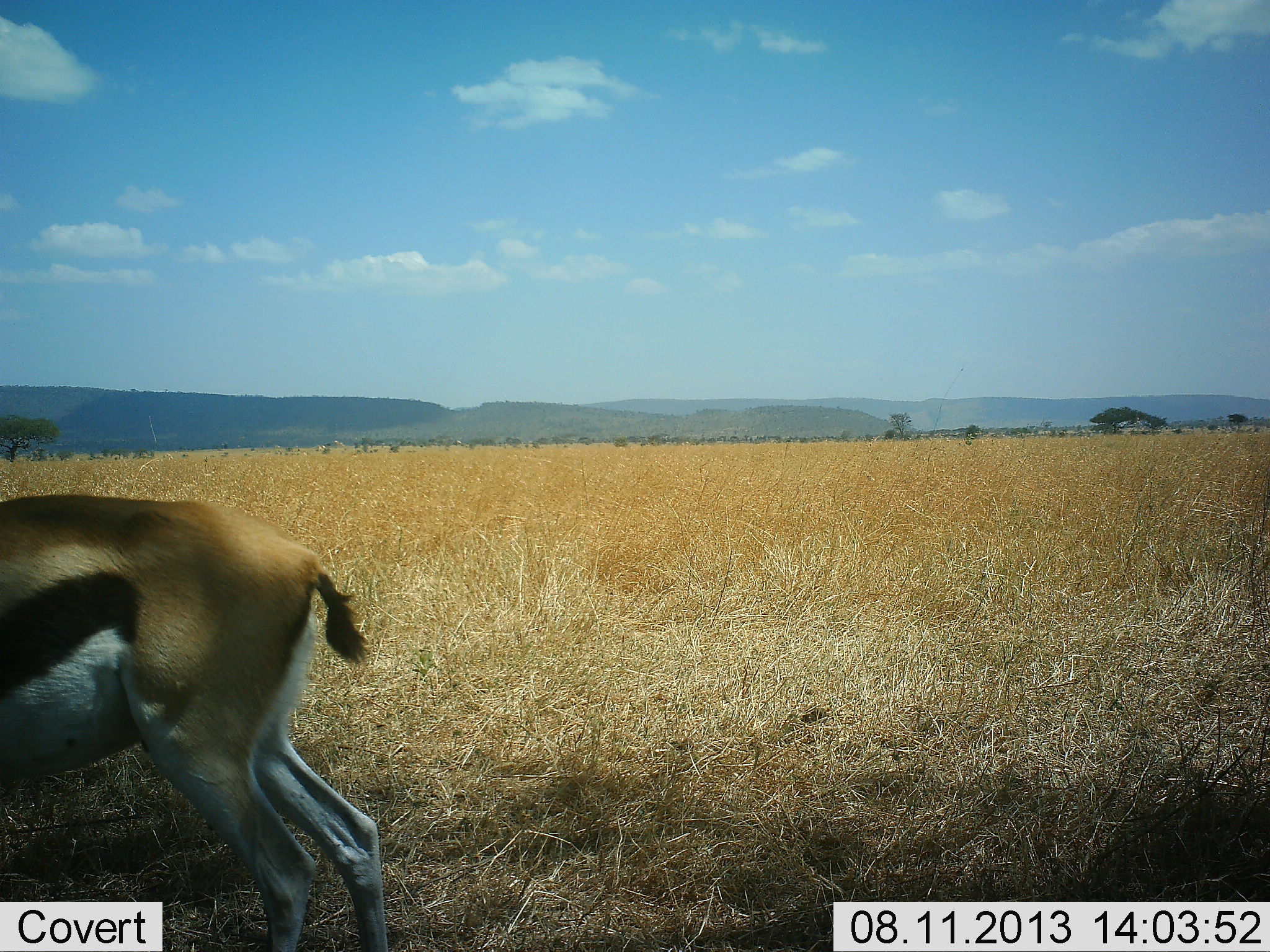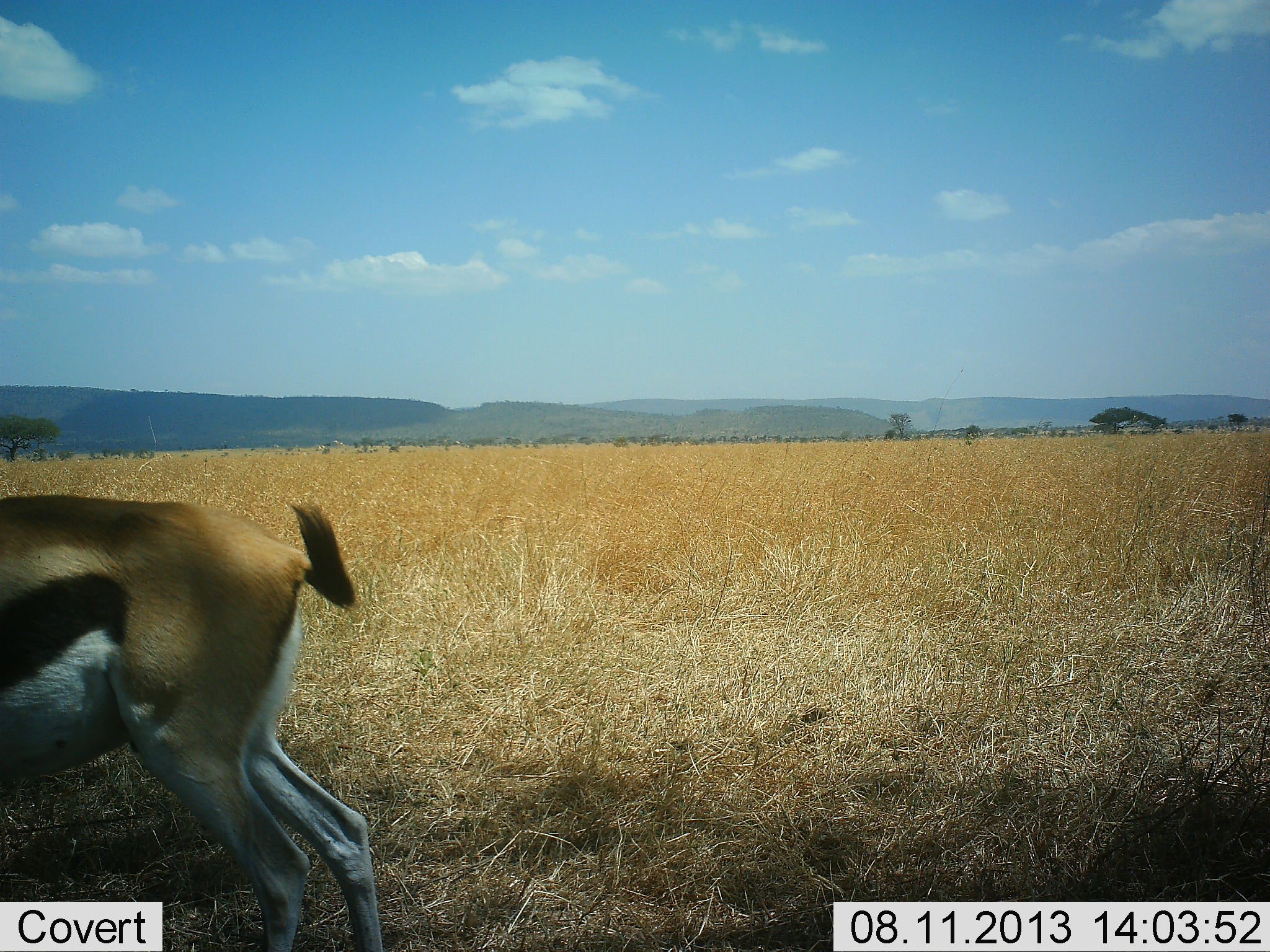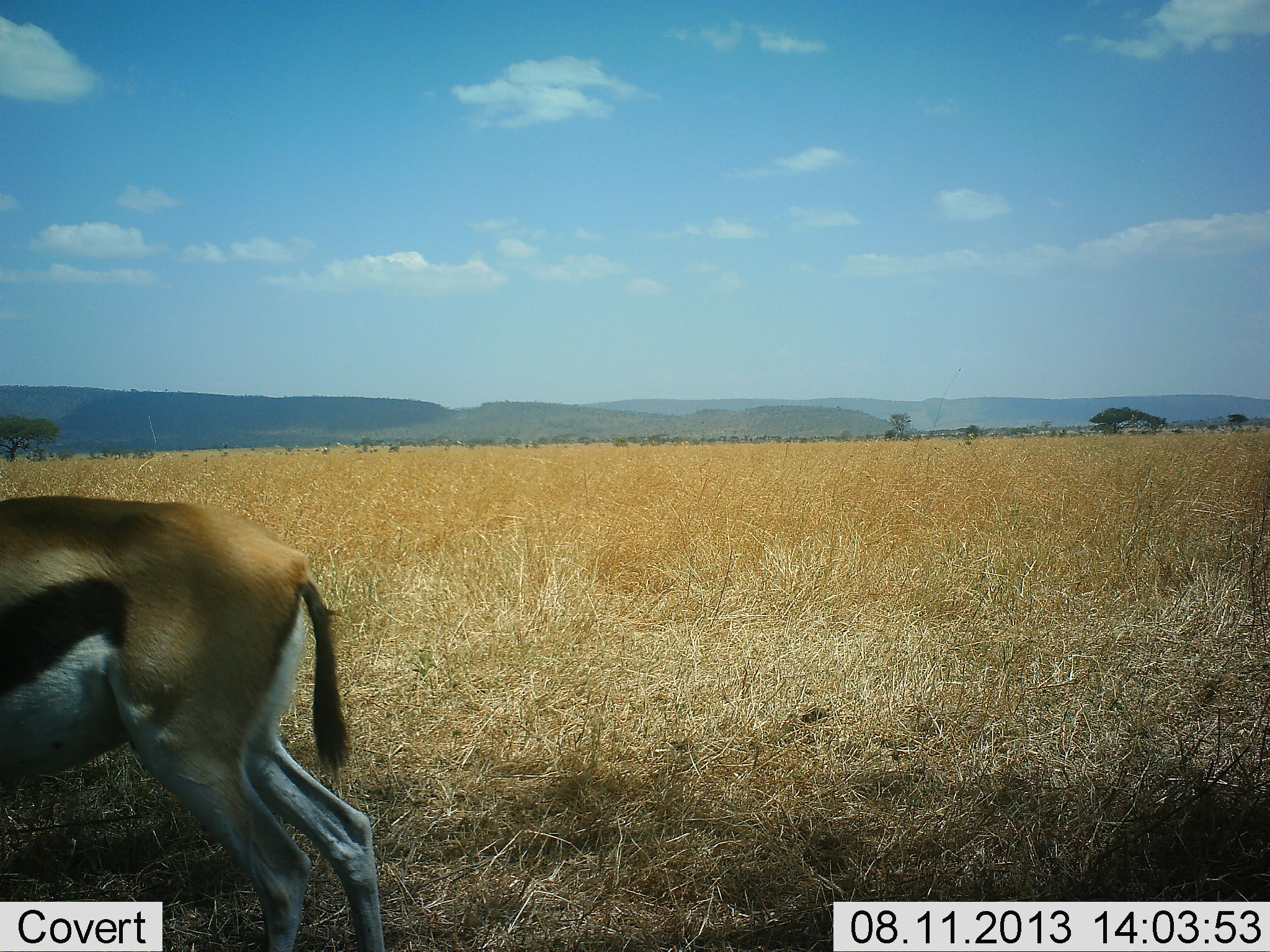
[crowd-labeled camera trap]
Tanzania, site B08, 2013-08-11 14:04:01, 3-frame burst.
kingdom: Animalia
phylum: Chordata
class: Mammalia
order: Artiodactyla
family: Bovidae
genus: Eudorcas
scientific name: Eudorcas thomsonii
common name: thomson's gazelle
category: gazellethomsons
Gazellethomsons (thomson's gazelle) (Eudorcas thomsonii), count 1. Behavior (volunteer vote fractions): standing 91%, resting 5%, moving 14%, interacting 0%. Young present (vote fraction): 0%. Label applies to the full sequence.